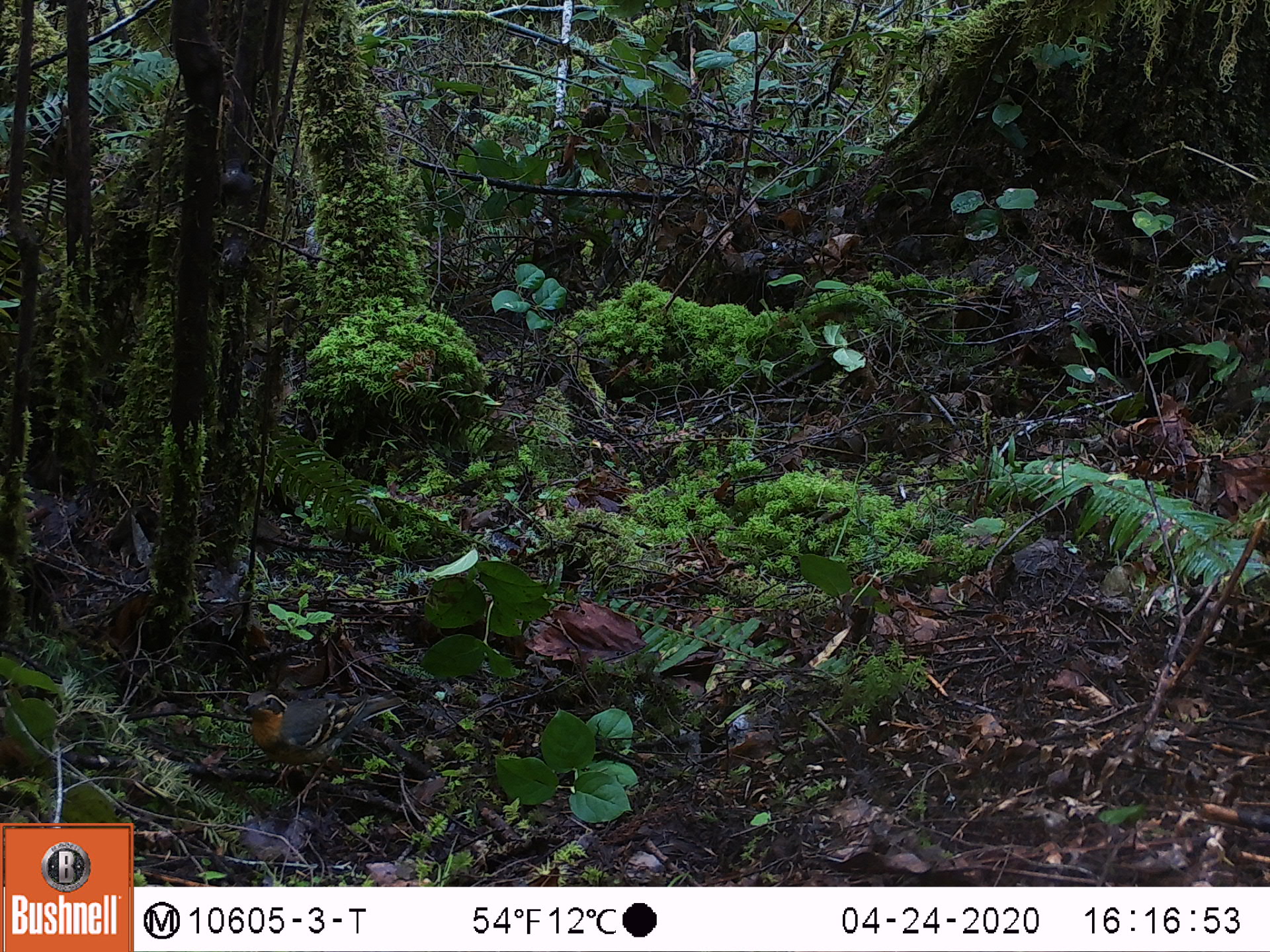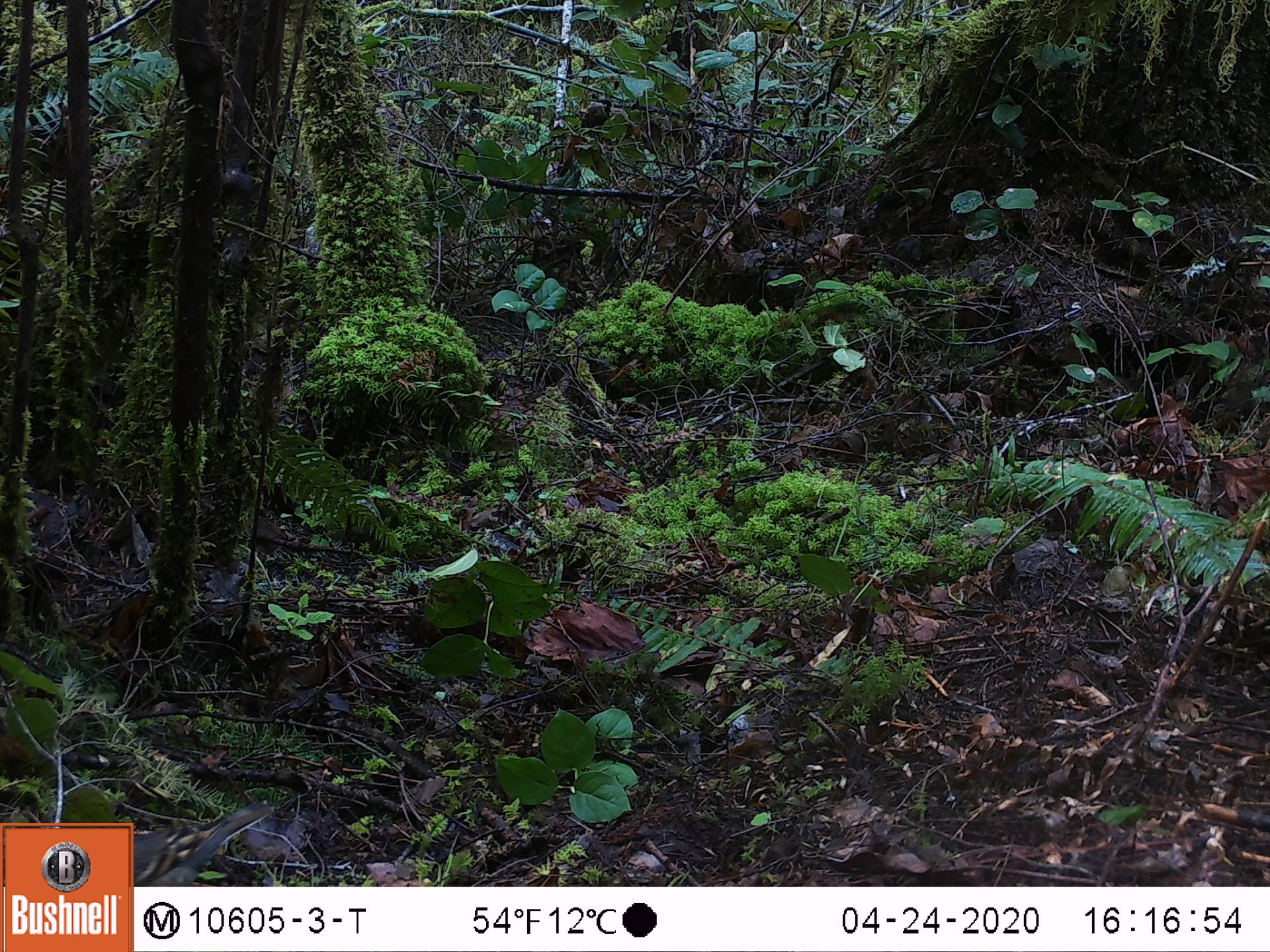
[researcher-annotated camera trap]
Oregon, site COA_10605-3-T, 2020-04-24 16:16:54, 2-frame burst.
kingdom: Animalia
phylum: Chordata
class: Aves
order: Passeriformes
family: Turdidae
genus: Ixoreus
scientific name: Ixoreus naevius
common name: varied thrush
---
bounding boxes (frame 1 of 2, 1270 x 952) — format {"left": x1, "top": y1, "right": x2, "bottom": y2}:
varied thrush: {"left": 235, "top": 682, "right": 405, "bottom": 773}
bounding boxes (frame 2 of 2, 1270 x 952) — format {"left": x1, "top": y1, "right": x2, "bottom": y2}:
varied thrush: {"left": 136, "top": 803, "right": 277, "bottom": 880}